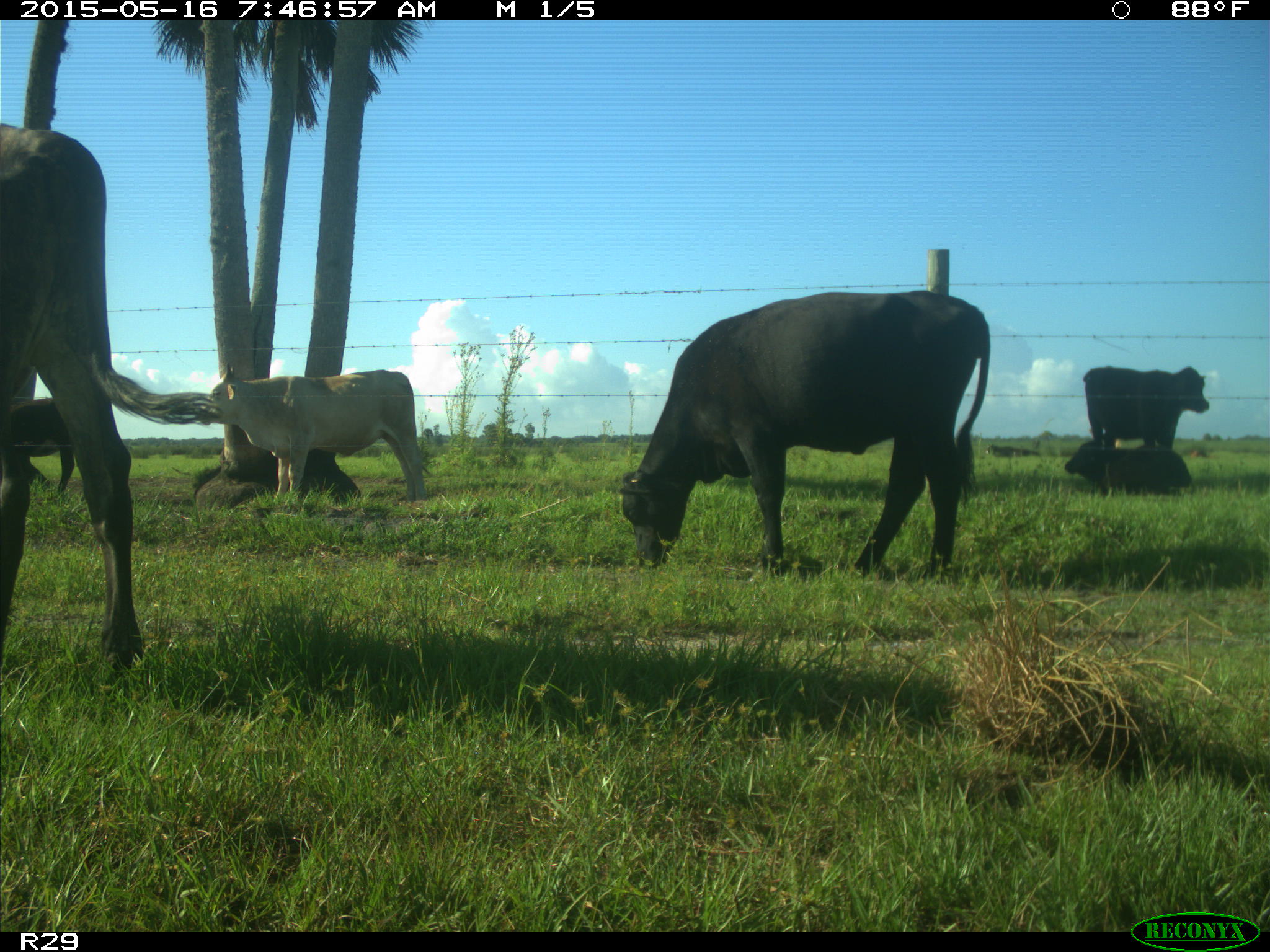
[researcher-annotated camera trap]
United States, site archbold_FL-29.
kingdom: Animalia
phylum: Chordata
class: Mammalia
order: Artiodactyla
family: Bovidae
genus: Bos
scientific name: Bos taurus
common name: domestic cow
Bos taurus (domestic cow).